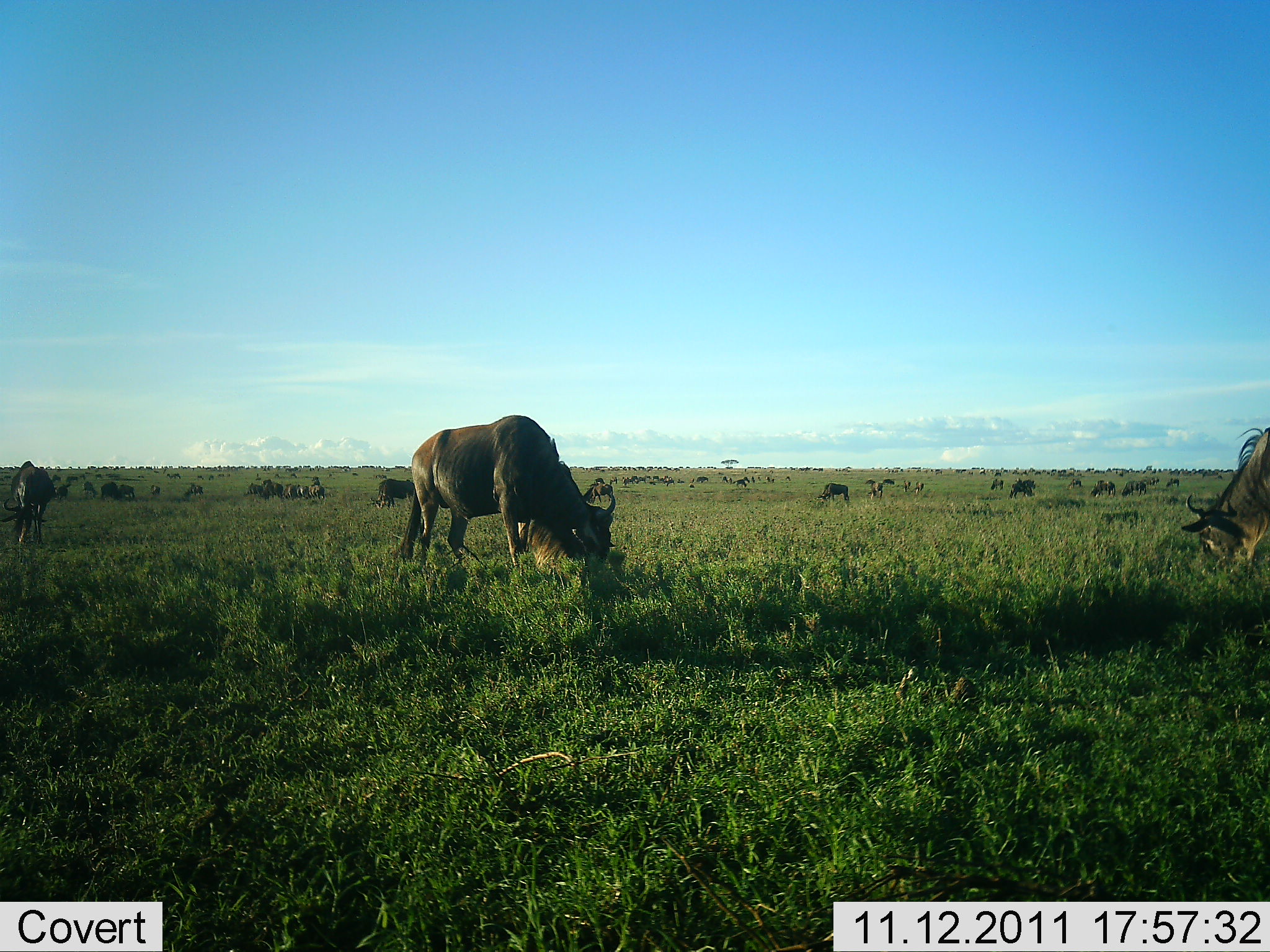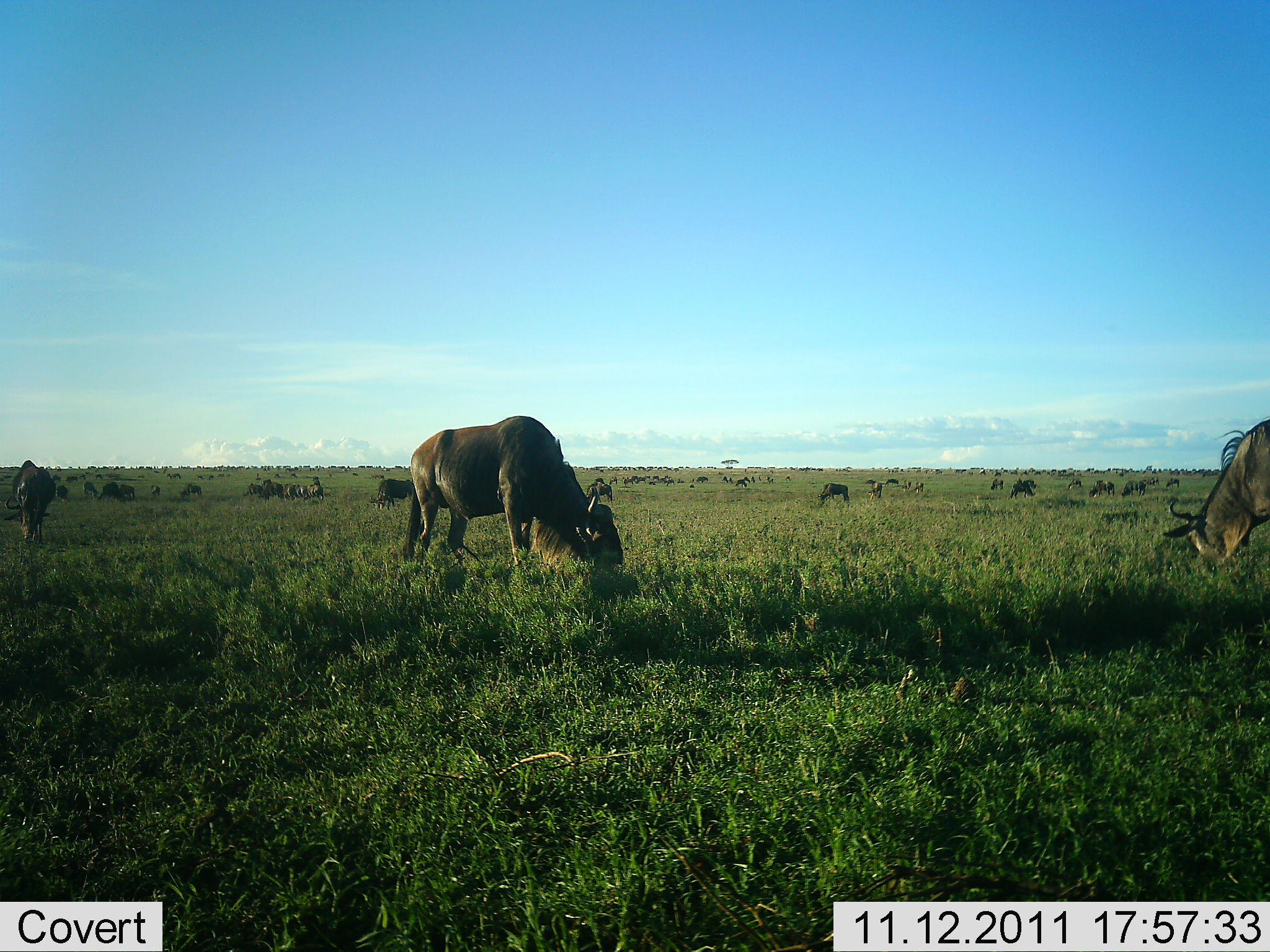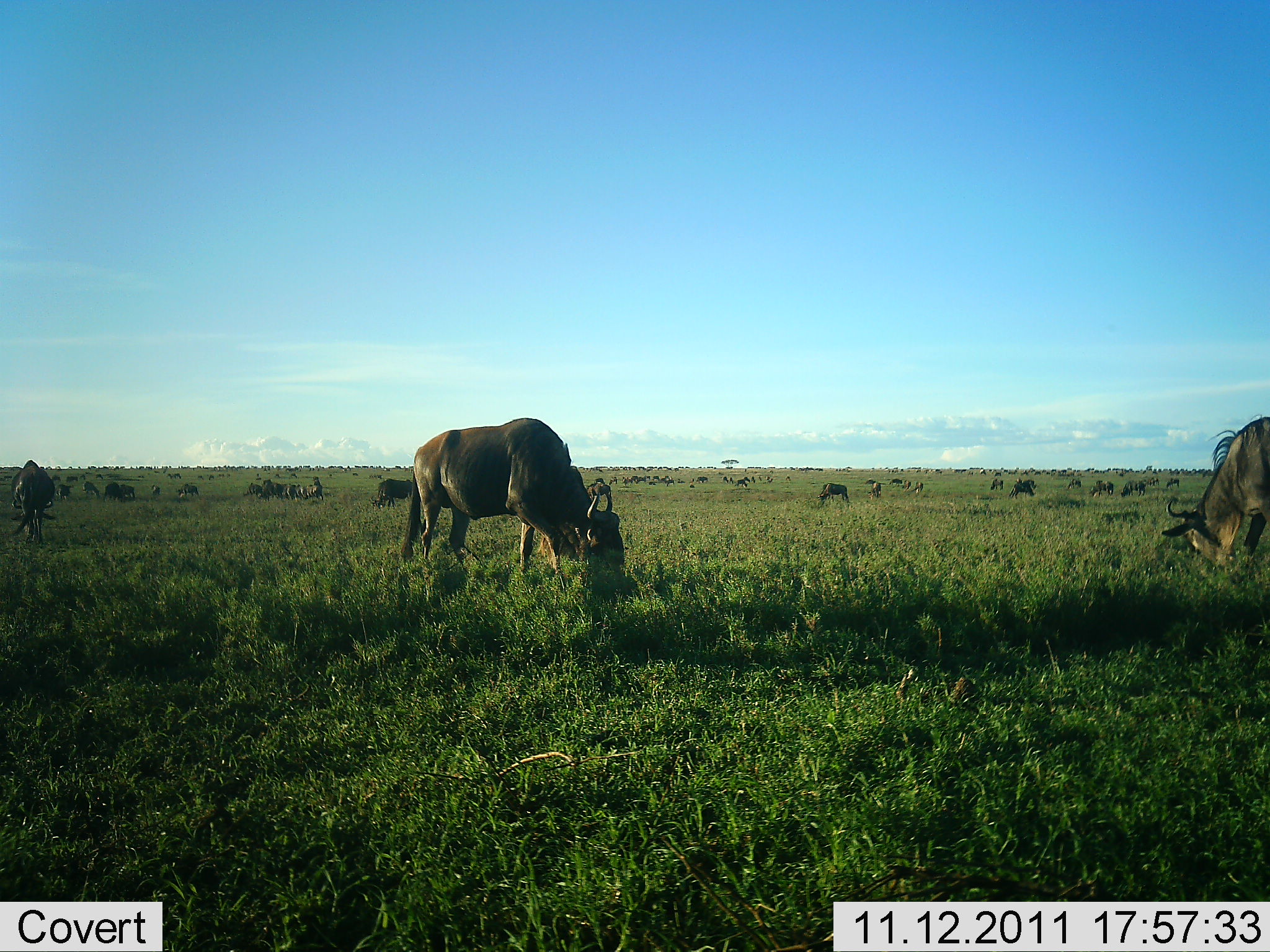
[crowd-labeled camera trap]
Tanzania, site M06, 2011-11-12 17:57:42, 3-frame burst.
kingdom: Animalia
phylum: Chordata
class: Mammalia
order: Artiodactyla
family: Bovidae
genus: Connochaetes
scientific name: Connochaetes taurinus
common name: blue wildebeest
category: wildebeest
Wildebeest (blue wildebeest) (Connochaetes taurinus), count 11-50. Behavior (volunteer vote fractions): standing 33%, resting 0%, moving 8%, interacting 0%. Young present (vote fraction): 0%. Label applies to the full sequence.